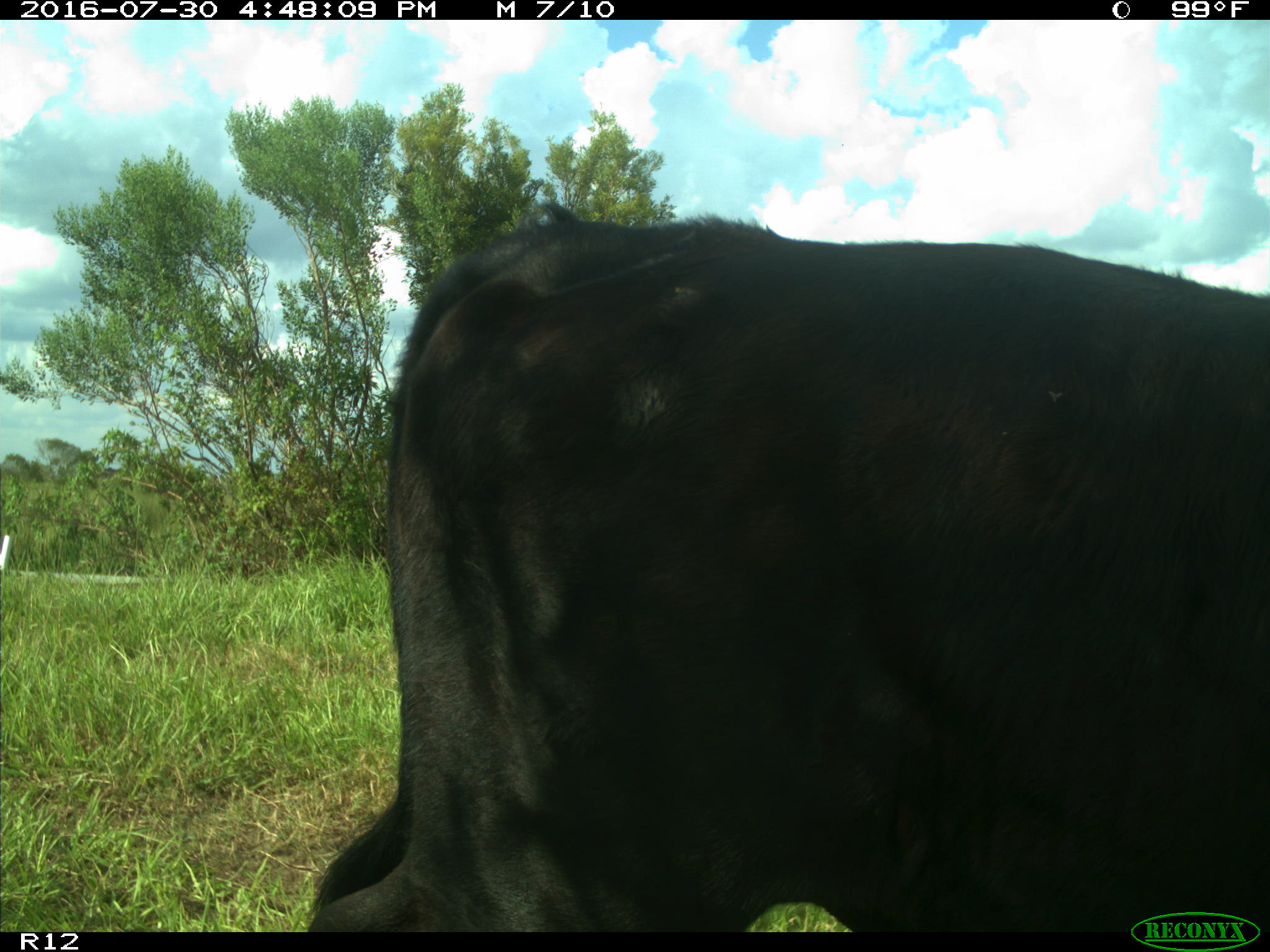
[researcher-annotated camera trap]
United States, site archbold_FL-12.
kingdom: Animalia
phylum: Chordata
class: Mammalia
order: Artiodactyla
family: Bovidae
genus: Bos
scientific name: Bos taurus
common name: domestic cow